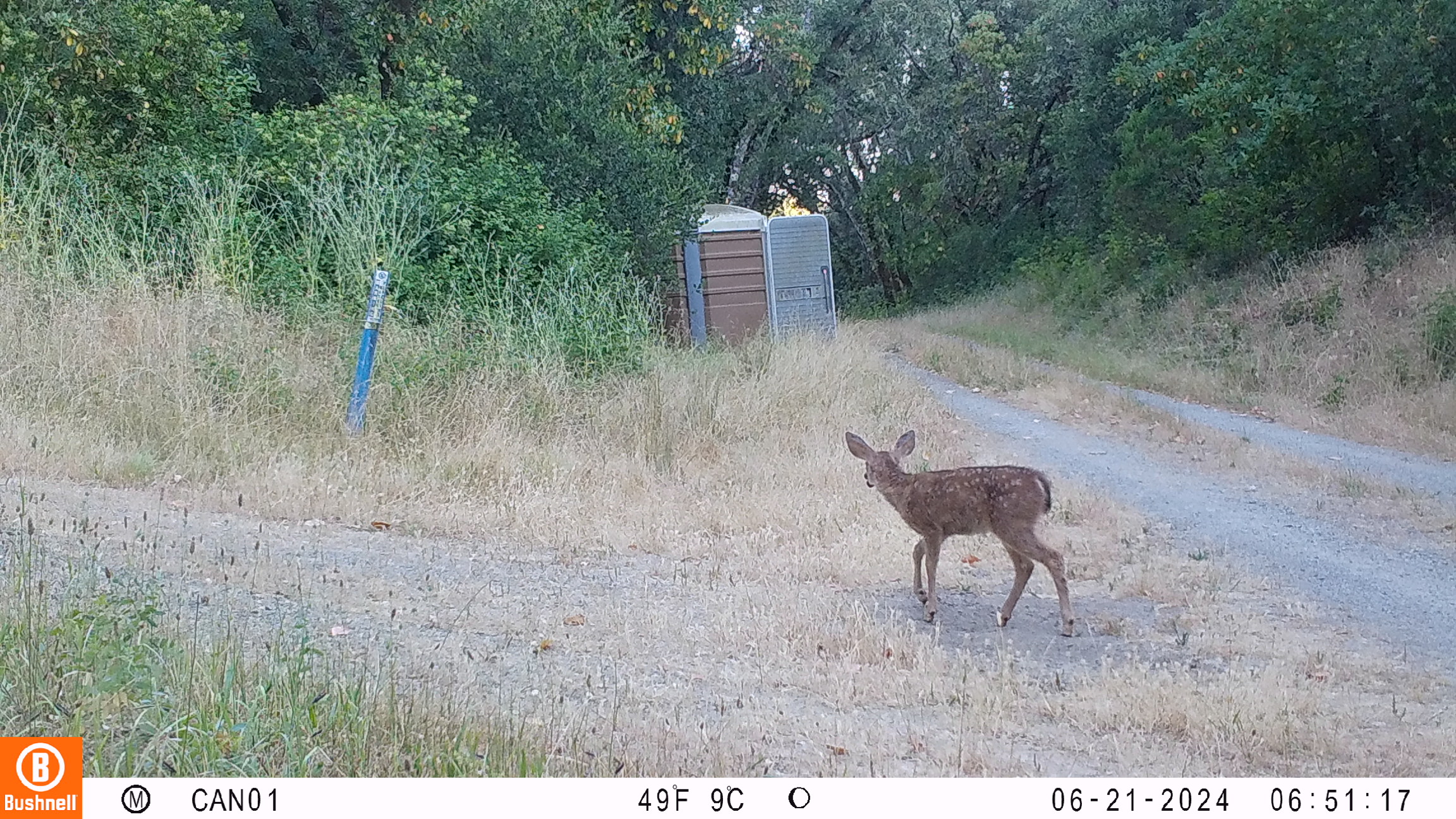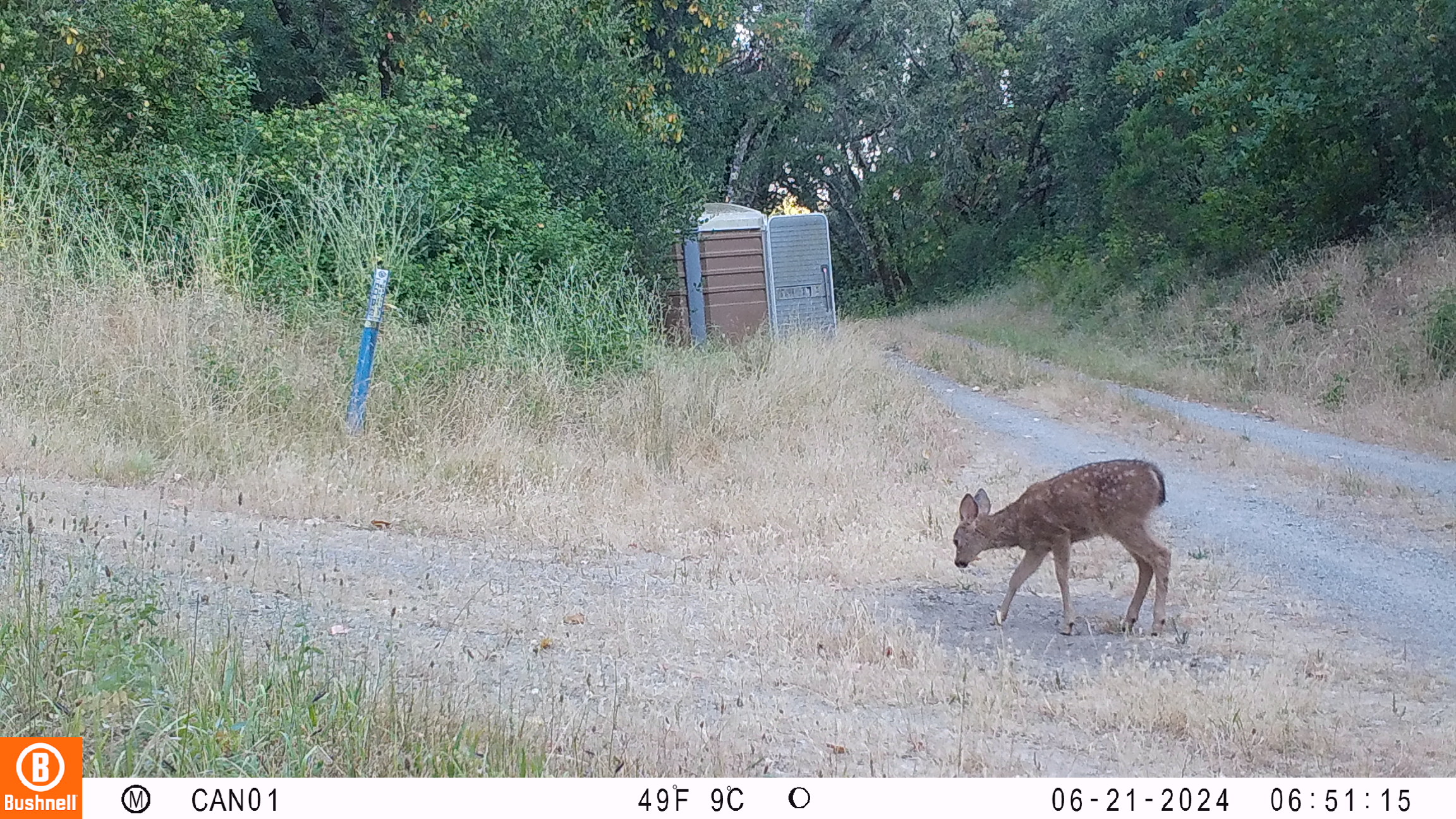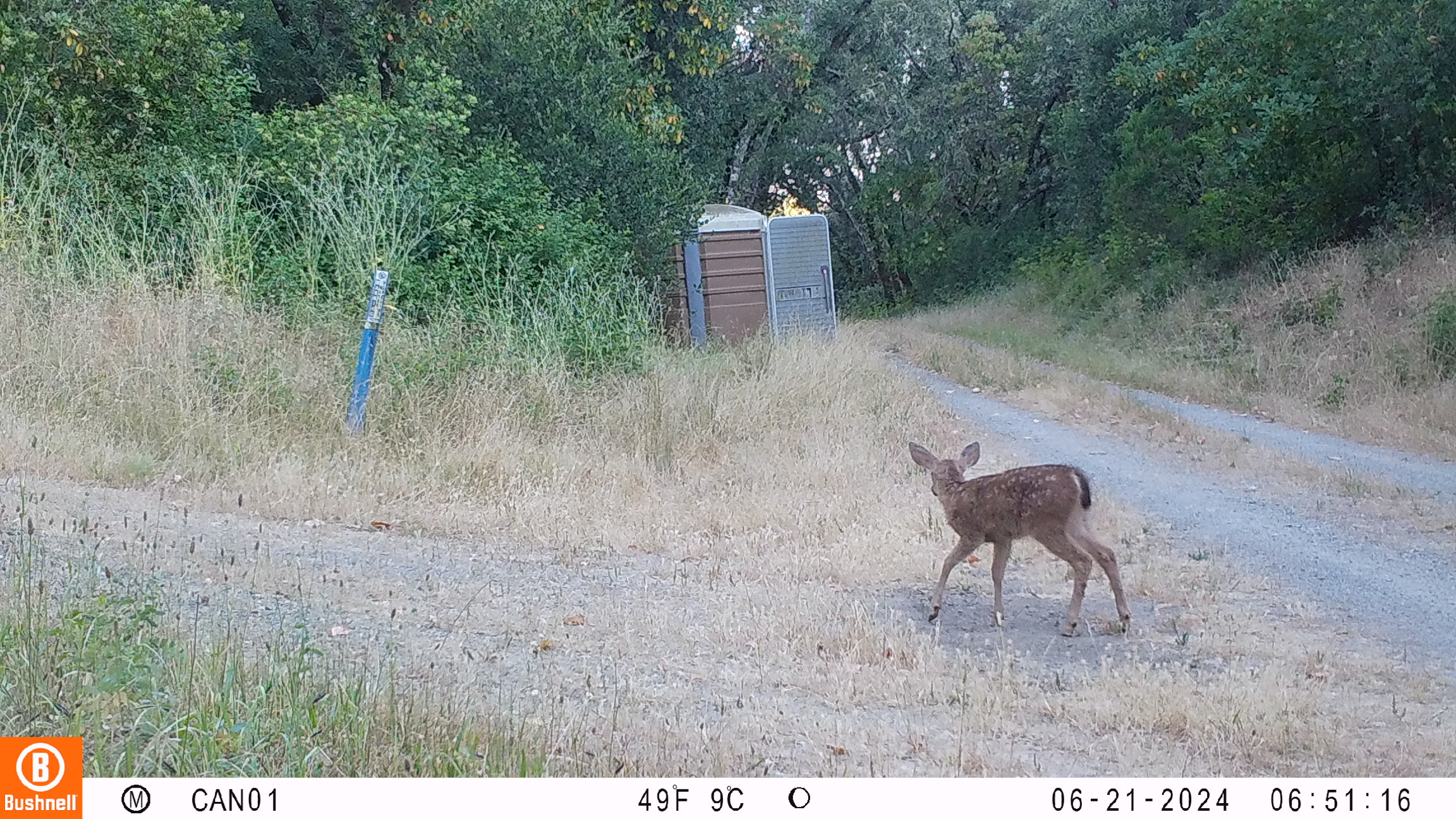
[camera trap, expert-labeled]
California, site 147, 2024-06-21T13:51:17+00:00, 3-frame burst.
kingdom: Animalia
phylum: Chordata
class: Mammalia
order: Artiodactyla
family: Cervidae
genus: Odocoileus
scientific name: Odocoileus hemionus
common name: mule deer